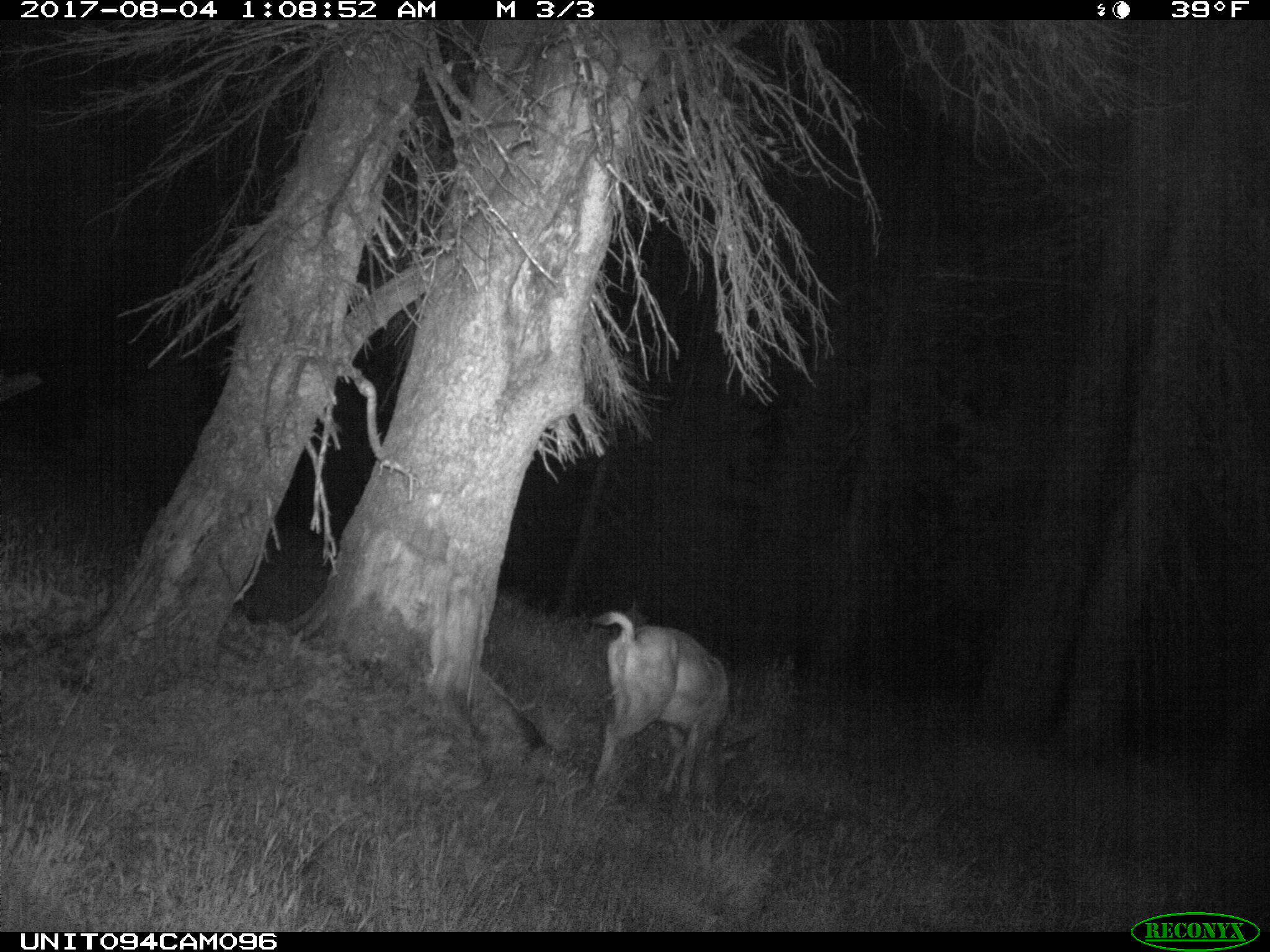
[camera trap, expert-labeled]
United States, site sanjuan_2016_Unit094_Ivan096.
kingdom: Animalia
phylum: Chordata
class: Mammalia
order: Artiodactyla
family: Cervidae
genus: Odocoileus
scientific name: Odocoileus hemionus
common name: mule deer